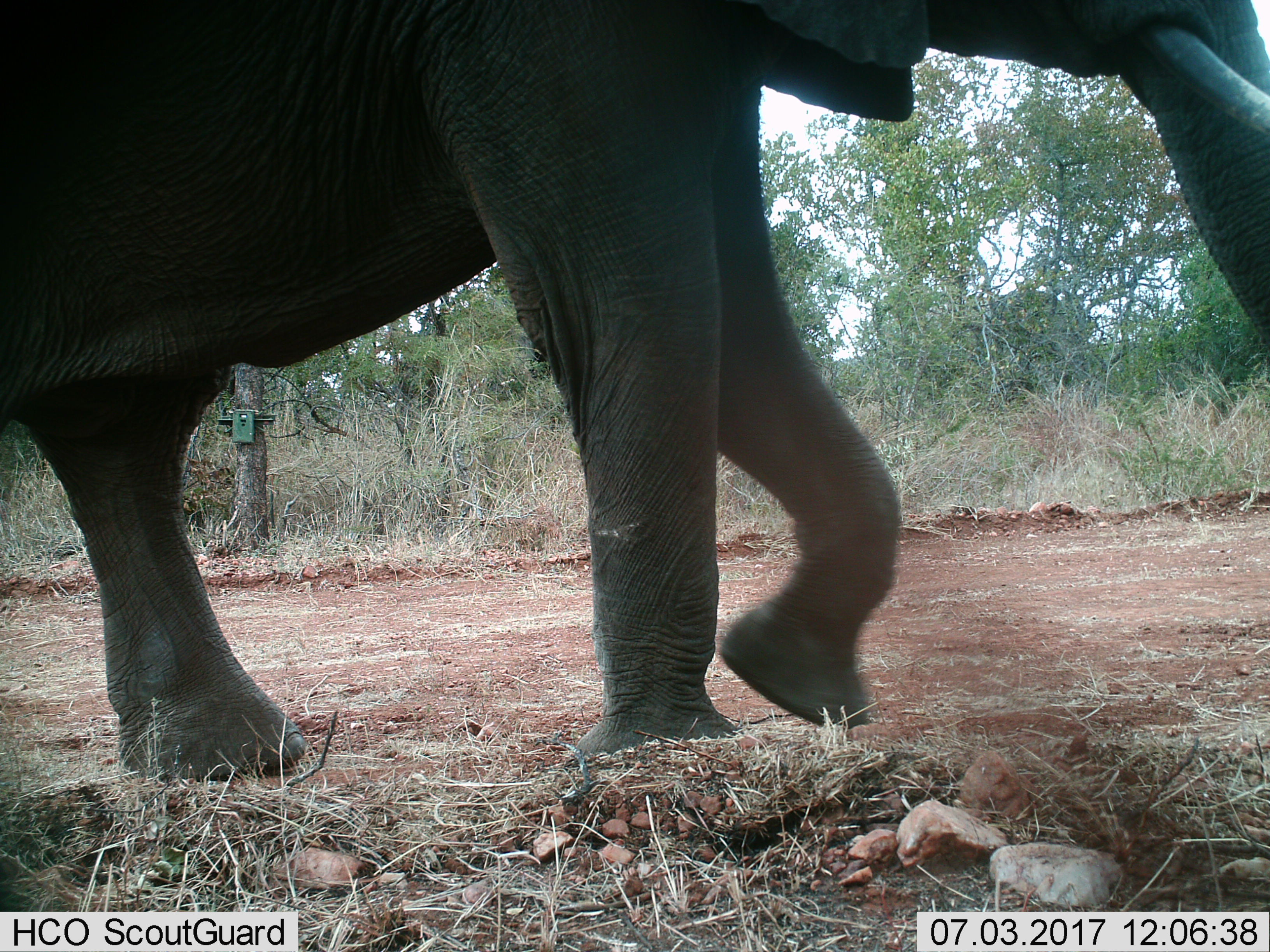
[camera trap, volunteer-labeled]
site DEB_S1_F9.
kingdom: Animalia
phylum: Chordata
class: Mammalia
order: Proboscidea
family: Elephantidae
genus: Loxodonta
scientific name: Loxodonta africana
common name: african bush elephant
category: elephant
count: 1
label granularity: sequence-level